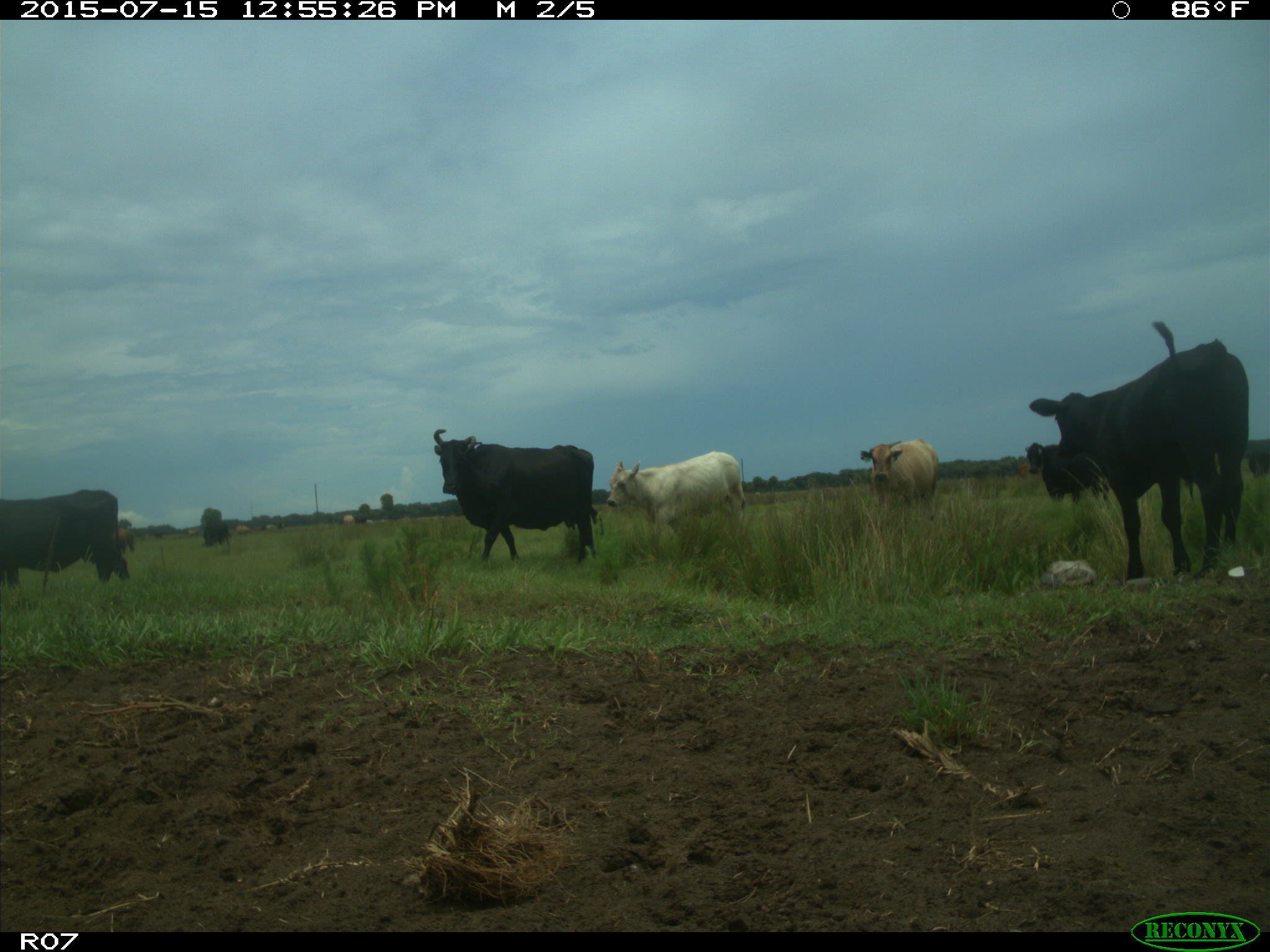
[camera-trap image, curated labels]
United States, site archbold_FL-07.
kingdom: Animalia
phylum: Chordata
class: Mammalia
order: Artiodactyla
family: Bovidae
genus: Bos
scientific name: Bos taurus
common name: domestic cow